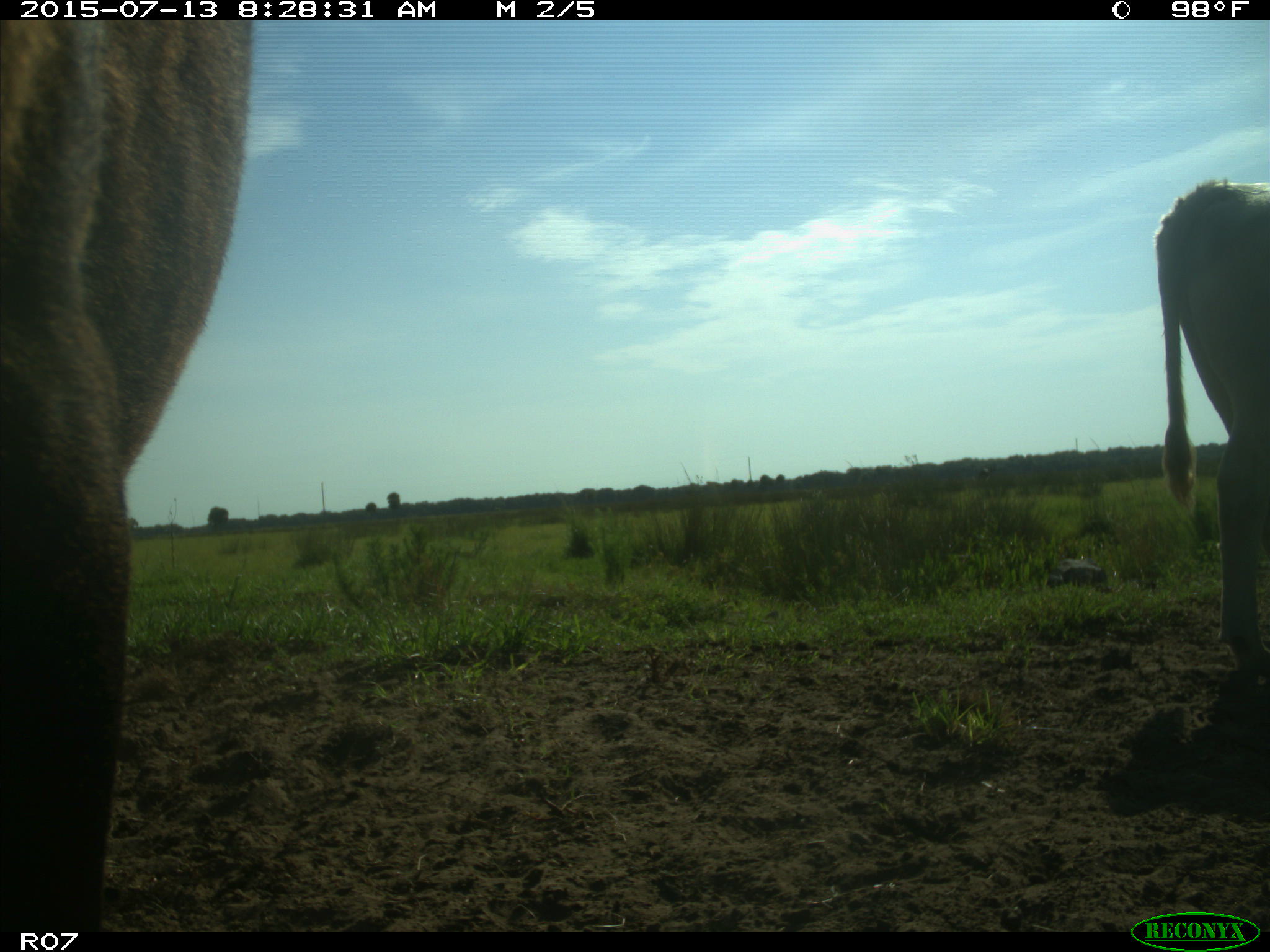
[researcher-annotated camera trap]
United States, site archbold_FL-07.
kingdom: Animalia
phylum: Chordata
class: Mammalia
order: Artiodactyla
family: Bovidae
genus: Bos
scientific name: Bos taurus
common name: domestic cow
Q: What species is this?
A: Bos taurus (domestic cow).